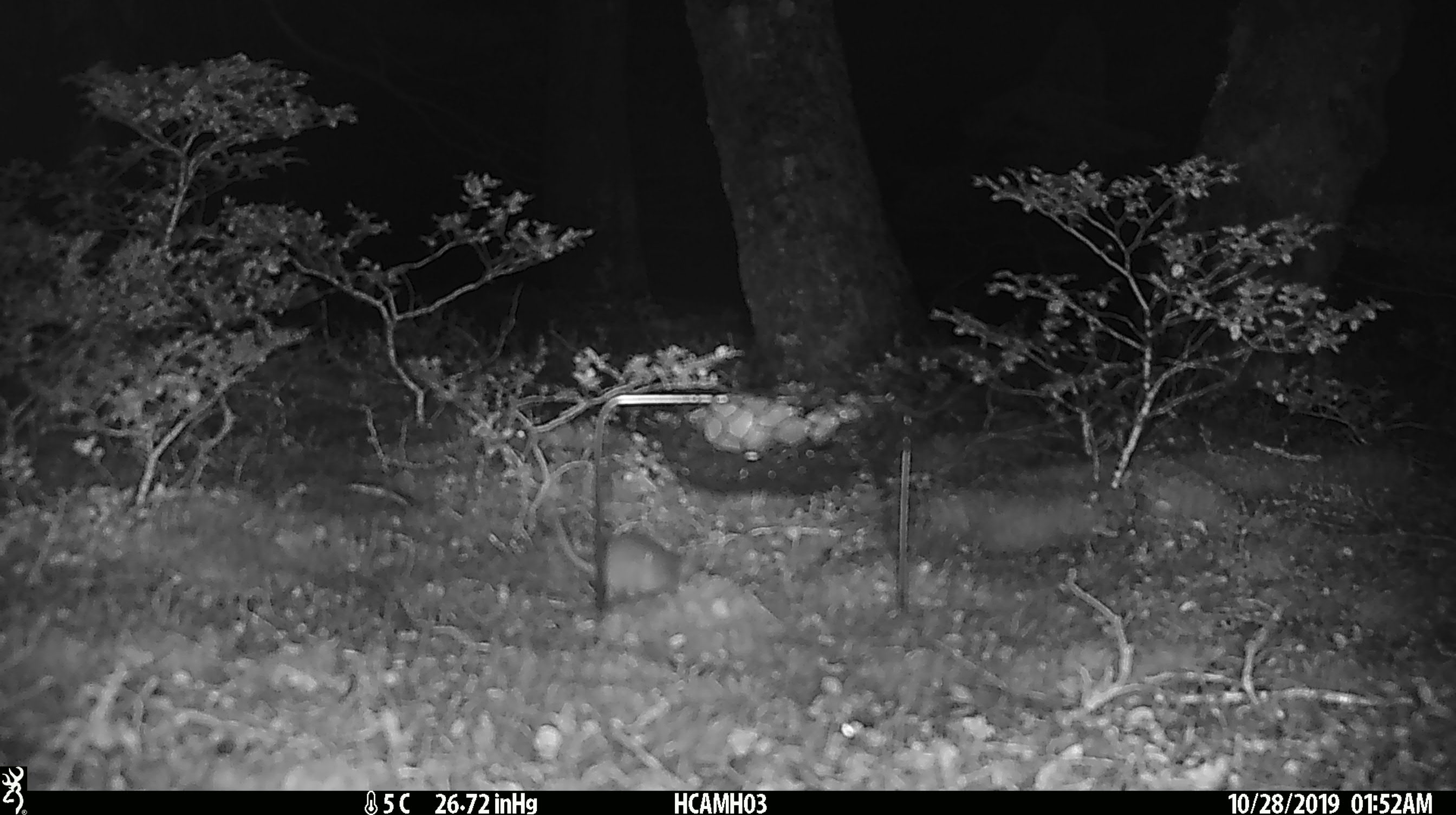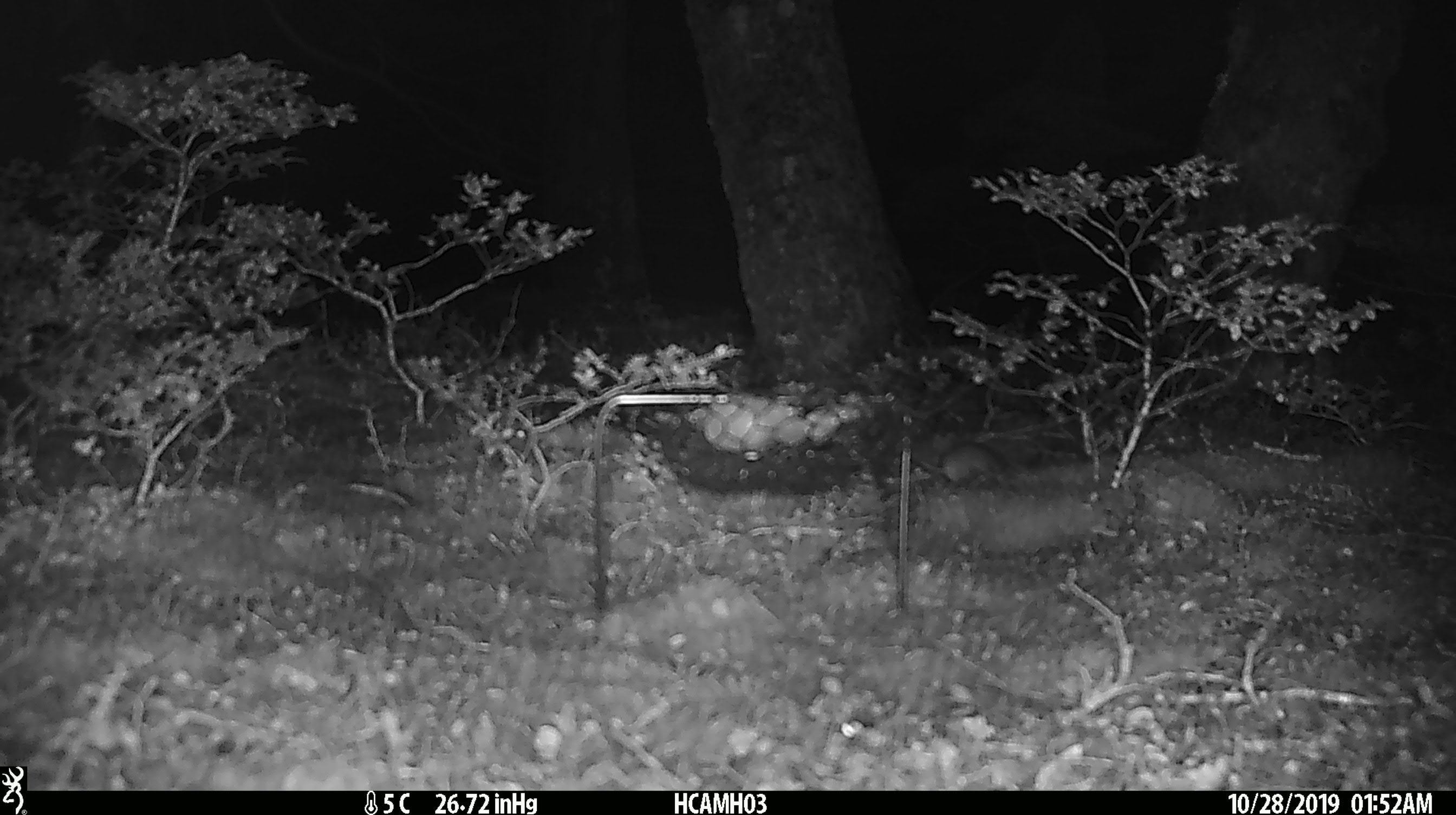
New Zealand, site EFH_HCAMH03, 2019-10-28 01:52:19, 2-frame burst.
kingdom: Animalia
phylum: Chordata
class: Mammalia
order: Rodentia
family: Muridae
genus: Mus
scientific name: Mus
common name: mouse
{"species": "mouse (Mus)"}